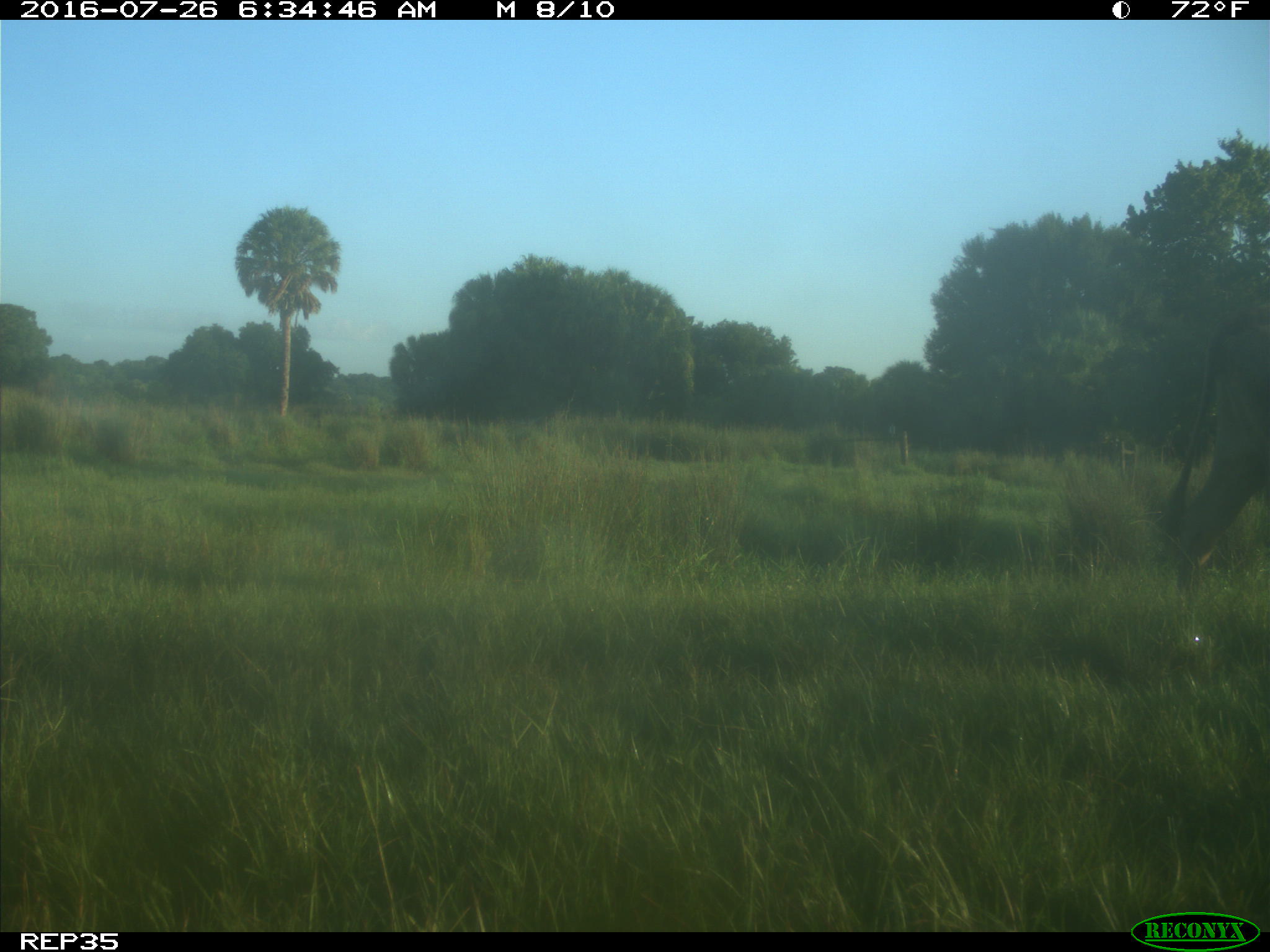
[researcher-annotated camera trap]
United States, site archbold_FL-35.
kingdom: Animalia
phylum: Chordata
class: Mammalia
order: Artiodactyla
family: Bovidae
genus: Bos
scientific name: Bos taurus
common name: domestic cow